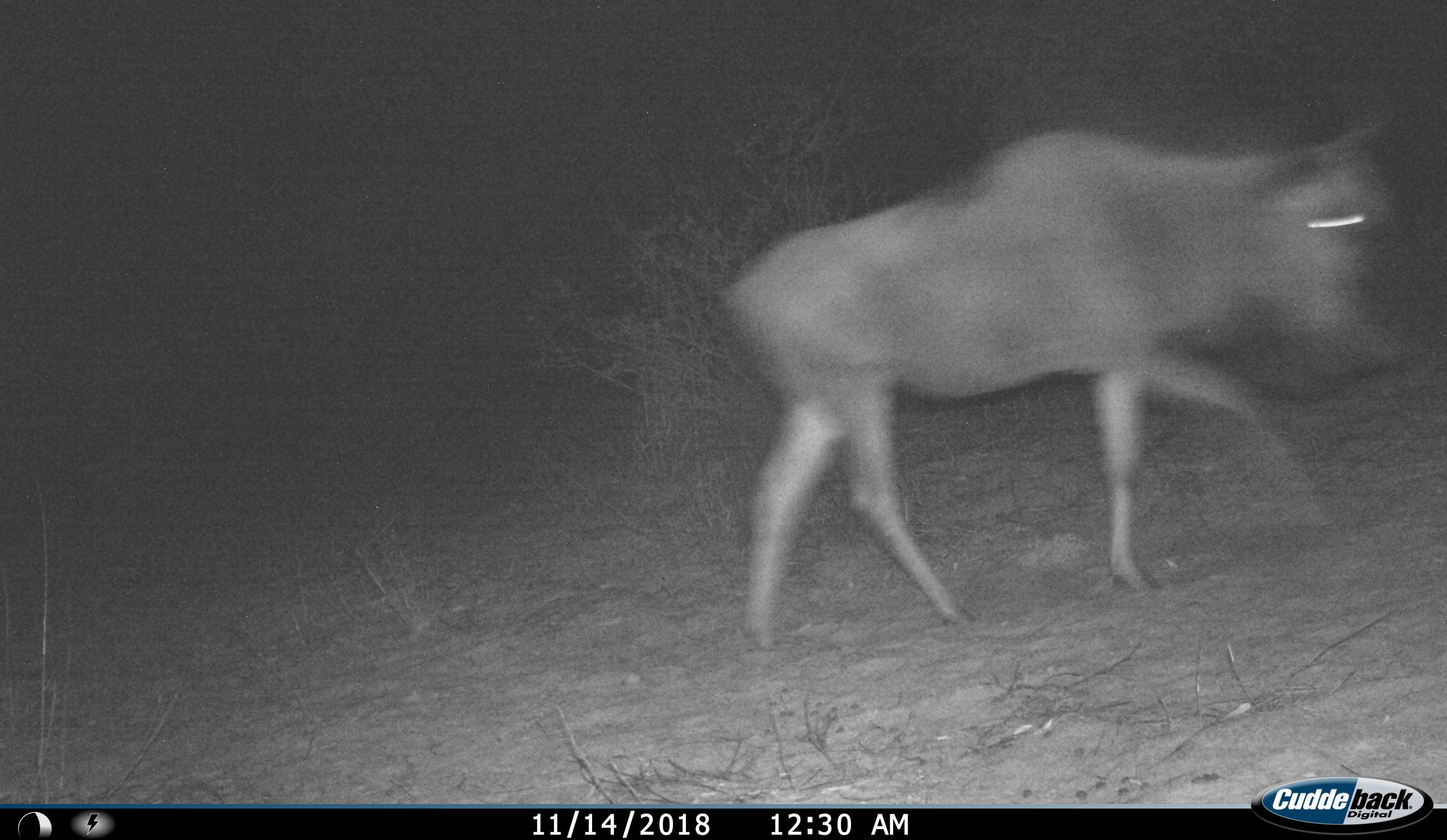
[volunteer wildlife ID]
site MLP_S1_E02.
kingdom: Animalia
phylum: Chordata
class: Mammalia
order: Artiodactyla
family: Bovidae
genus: Connochaetes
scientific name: Connochaetes taurinus taurinus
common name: blue wildebeest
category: wildebeestblue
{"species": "wildebeestblue (blue wildebeest) (Connochaetes taurinus taurinus)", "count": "1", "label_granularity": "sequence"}